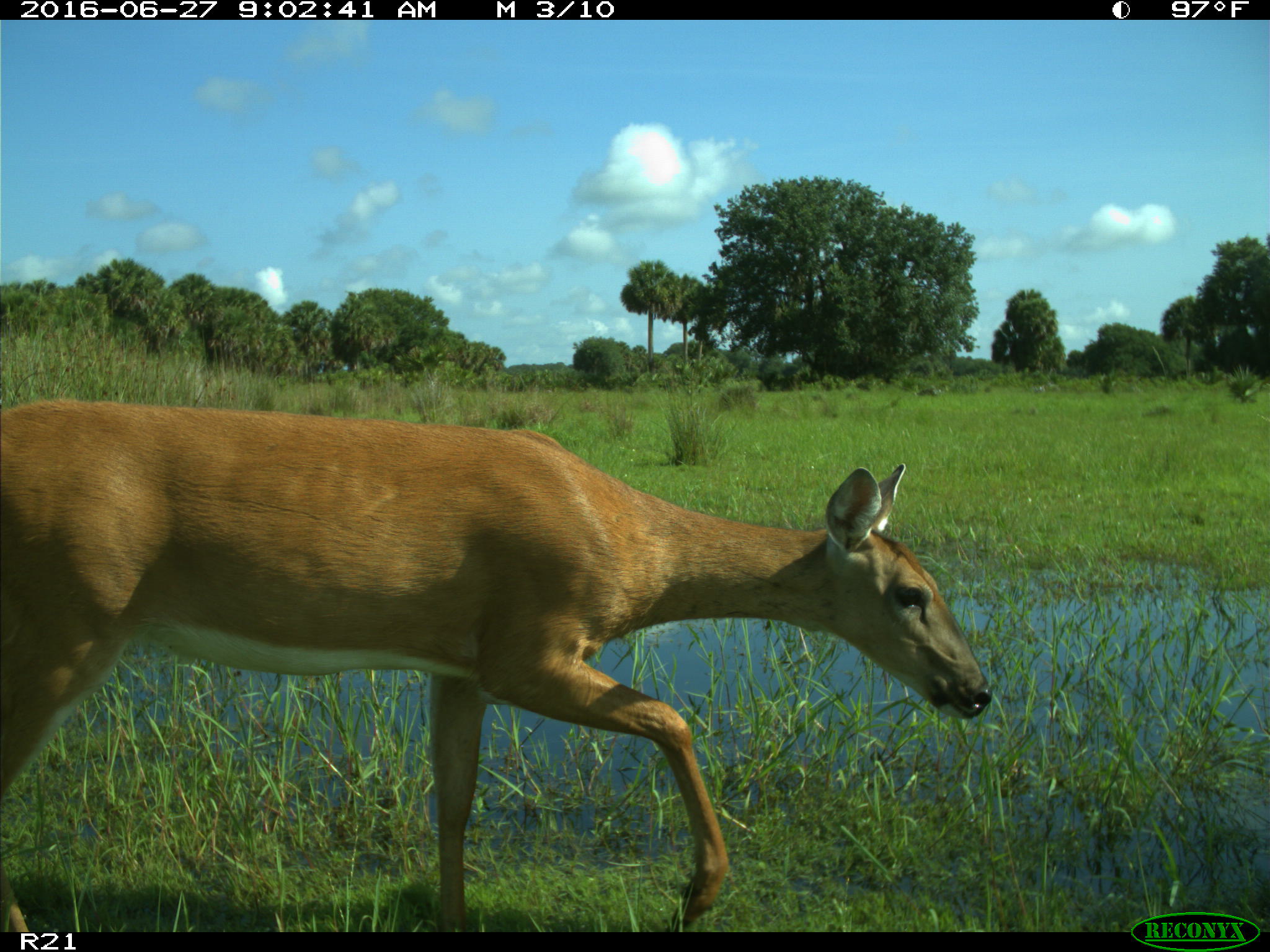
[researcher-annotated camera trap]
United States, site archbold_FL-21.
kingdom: Animalia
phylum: Chordata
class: Mammalia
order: Artiodactyla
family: Cervidae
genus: Odocoileus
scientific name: Odocoileus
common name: deer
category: unidentified deer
Unidentified deer (deer) (Odocoileus).